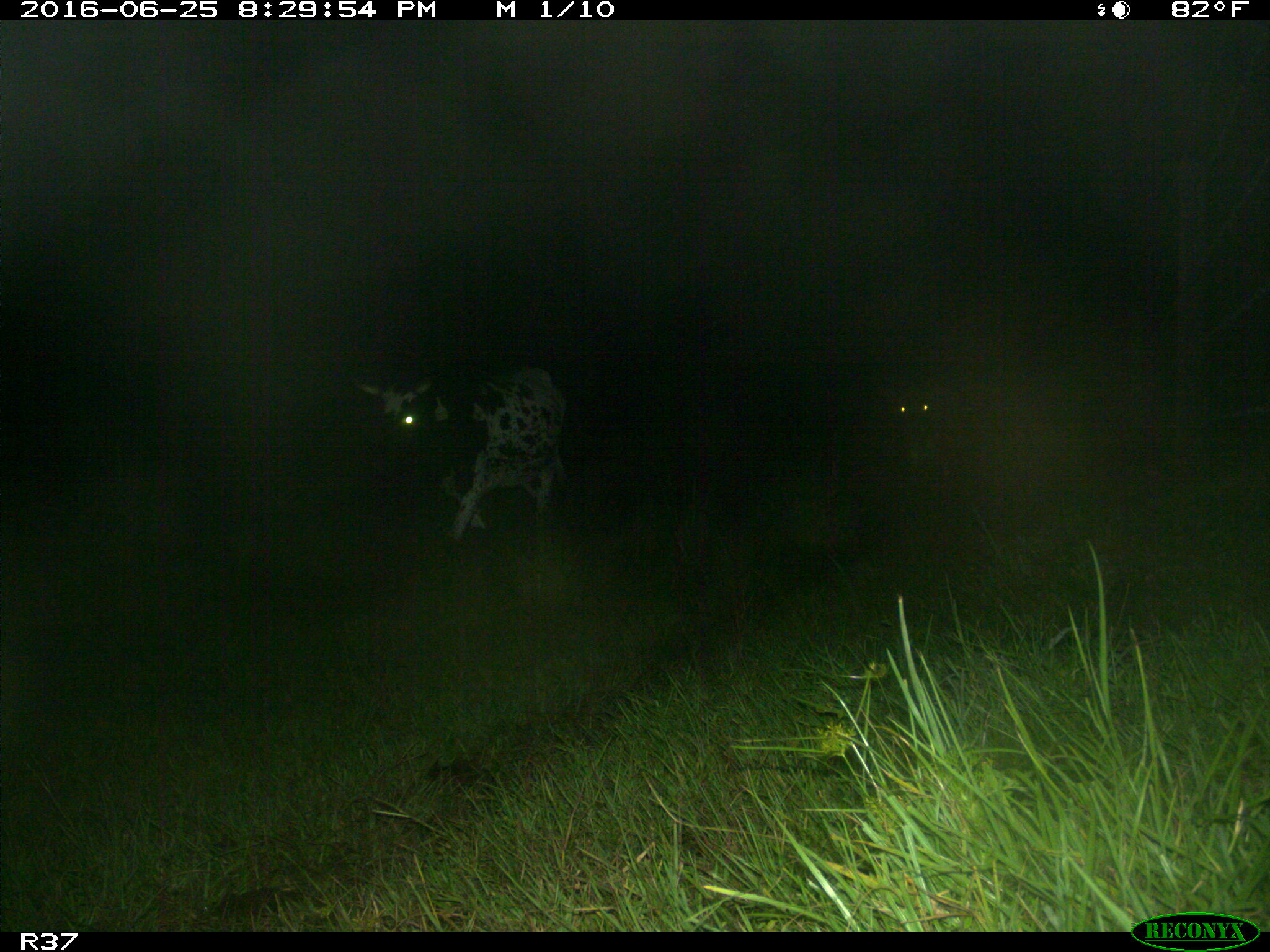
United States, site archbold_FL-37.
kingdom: Animalia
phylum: Chordata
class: Mammalia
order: Artiodactyla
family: Bovidae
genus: Bos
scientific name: Bos taurus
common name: domestic cow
Bos taurus (domestic cow).